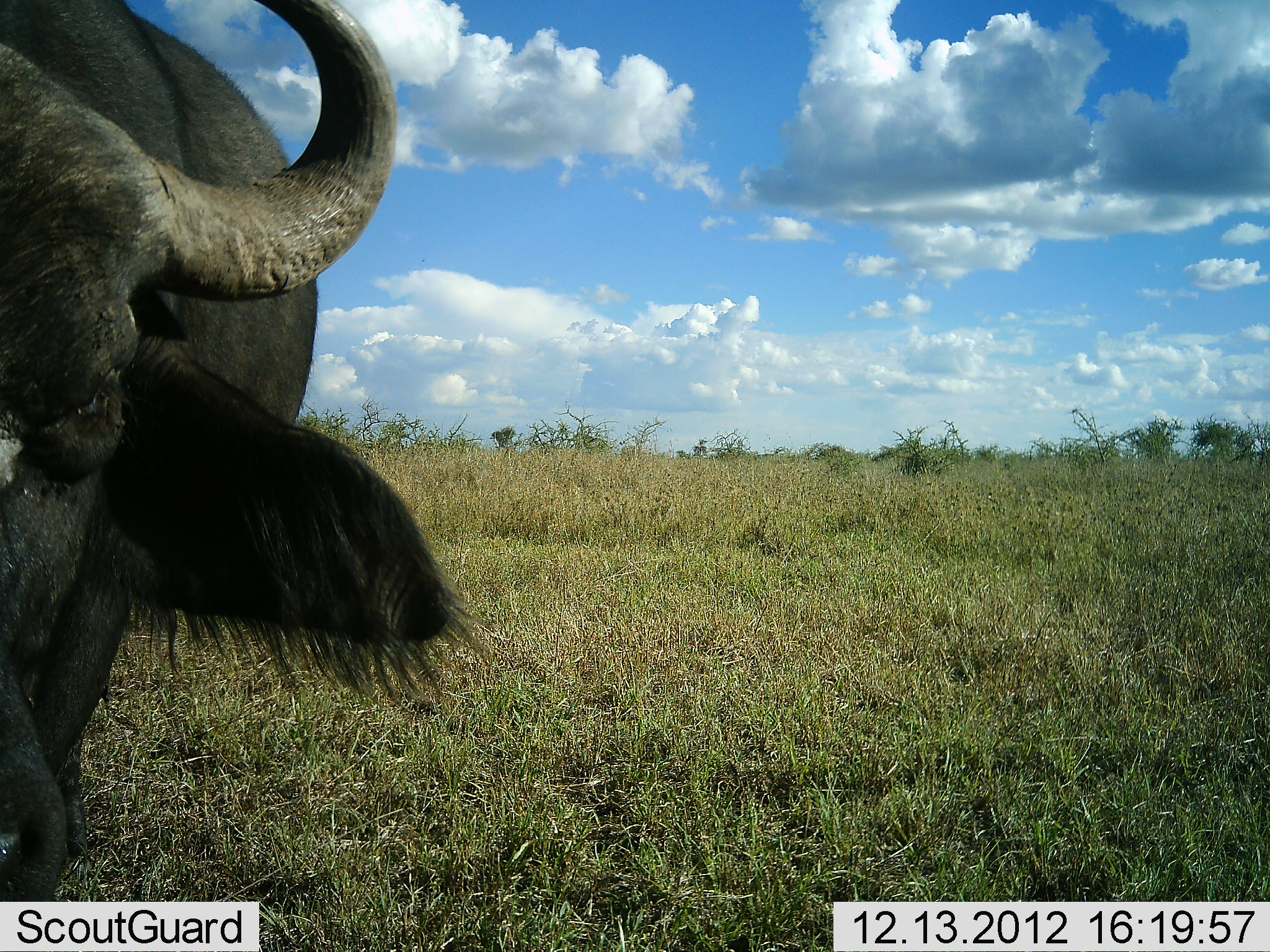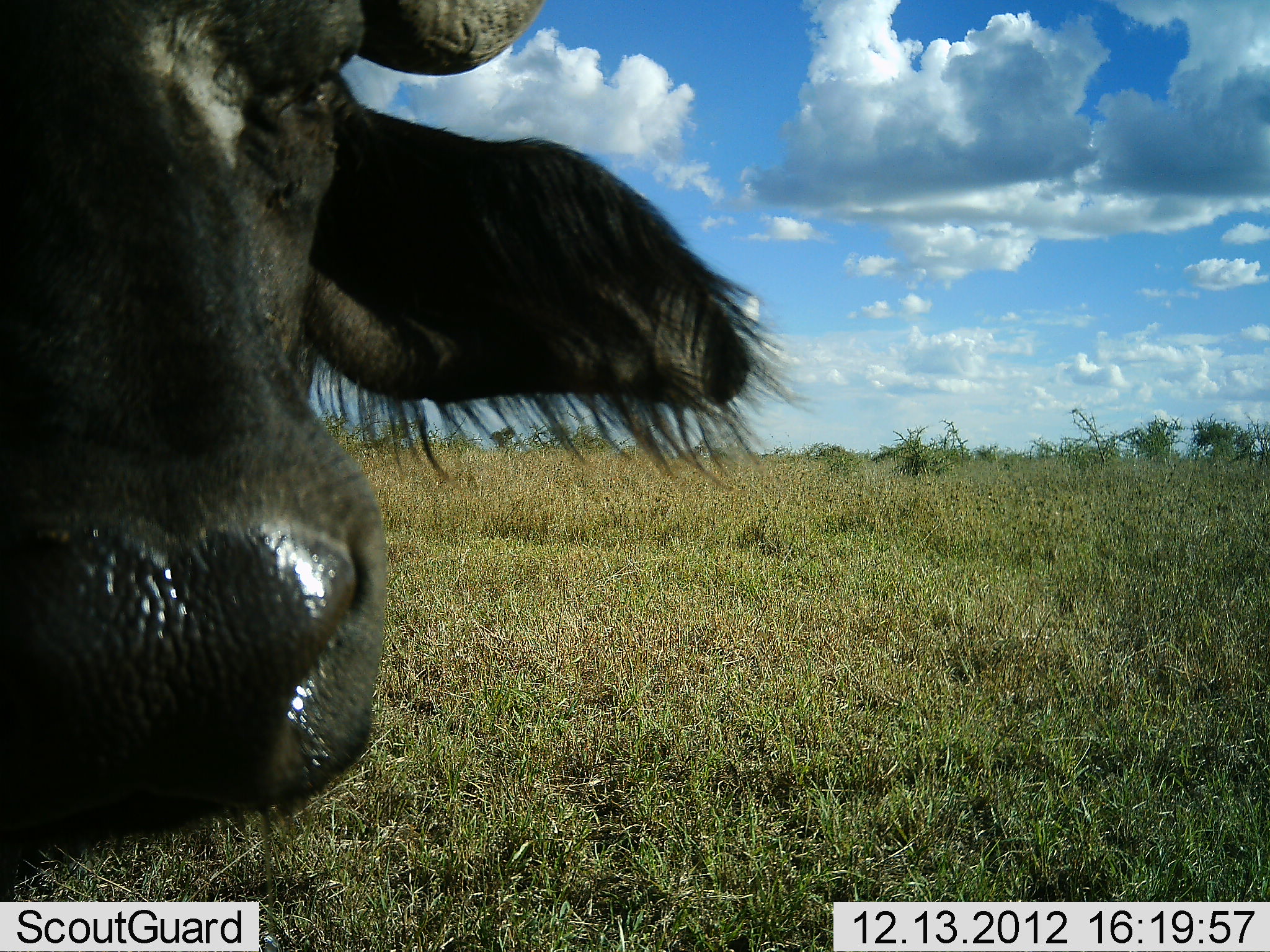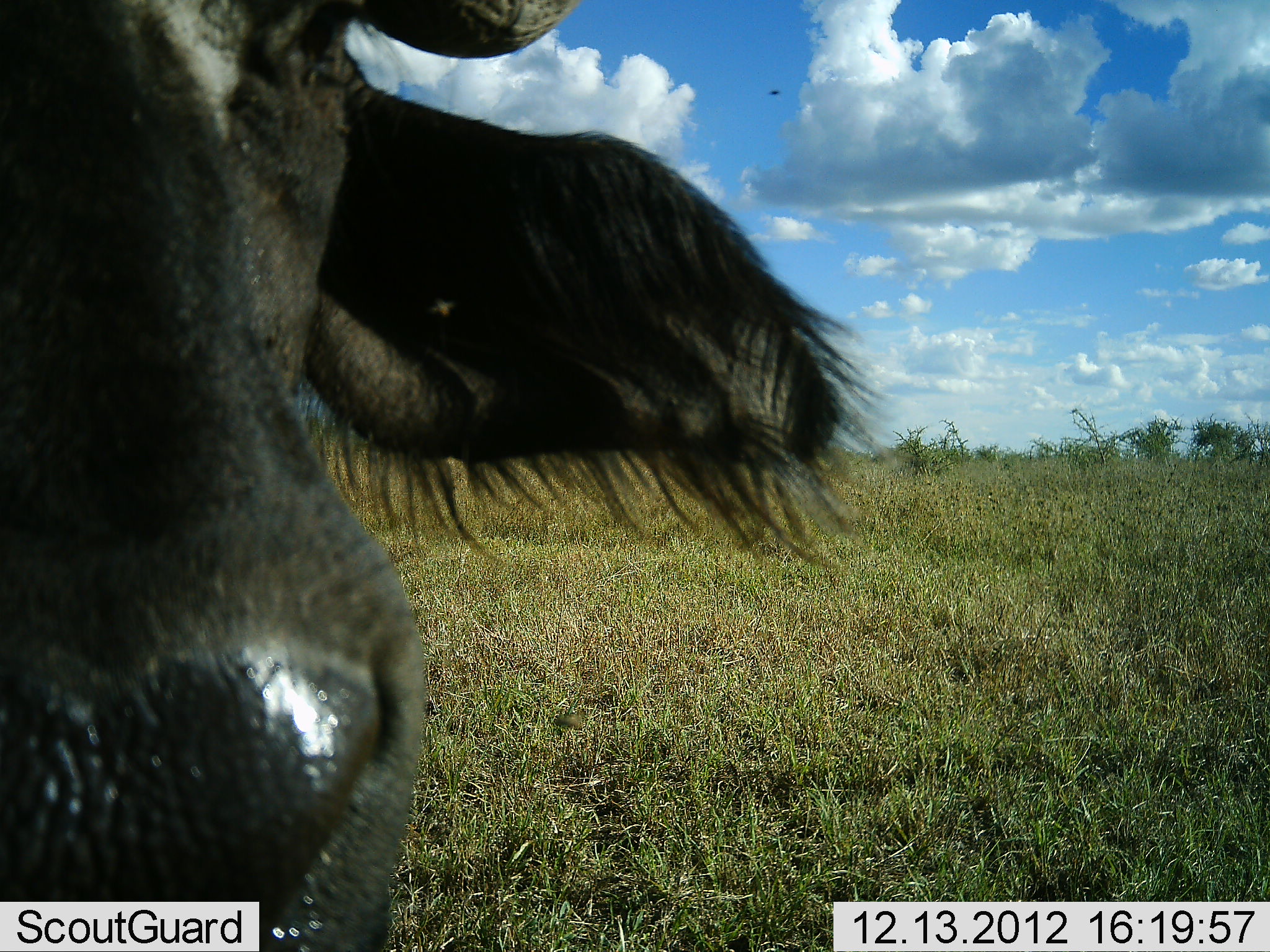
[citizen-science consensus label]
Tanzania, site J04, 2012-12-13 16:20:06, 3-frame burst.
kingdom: Animalia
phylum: Chordata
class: Mammalia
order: Artiodactyla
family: Bovidae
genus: Syncerus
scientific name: Syncerus caffer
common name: cape buffalo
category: buffalo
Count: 1.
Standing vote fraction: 71%.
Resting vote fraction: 3%.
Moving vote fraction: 20%.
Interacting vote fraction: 9%.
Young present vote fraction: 0%.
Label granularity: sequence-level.